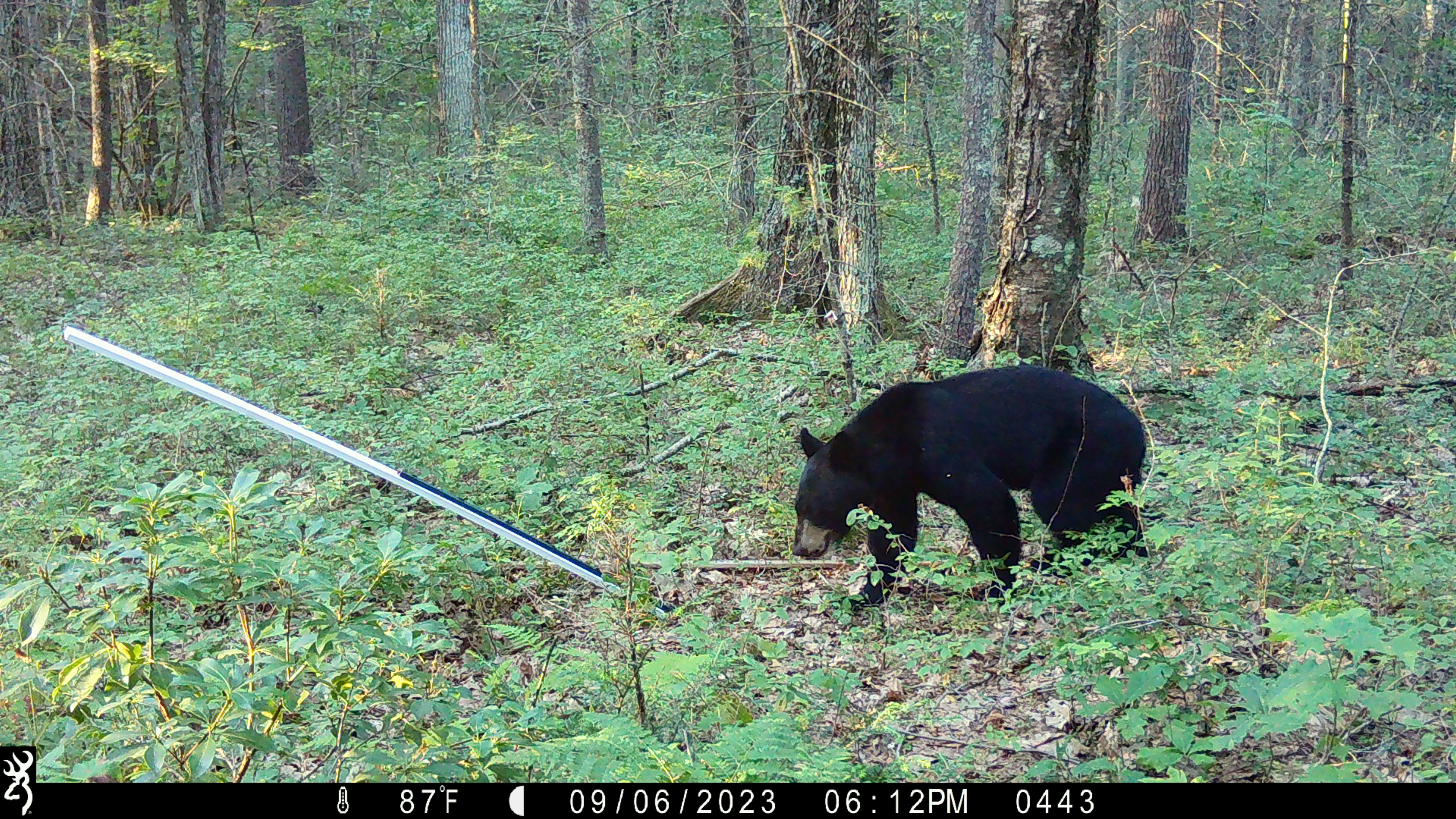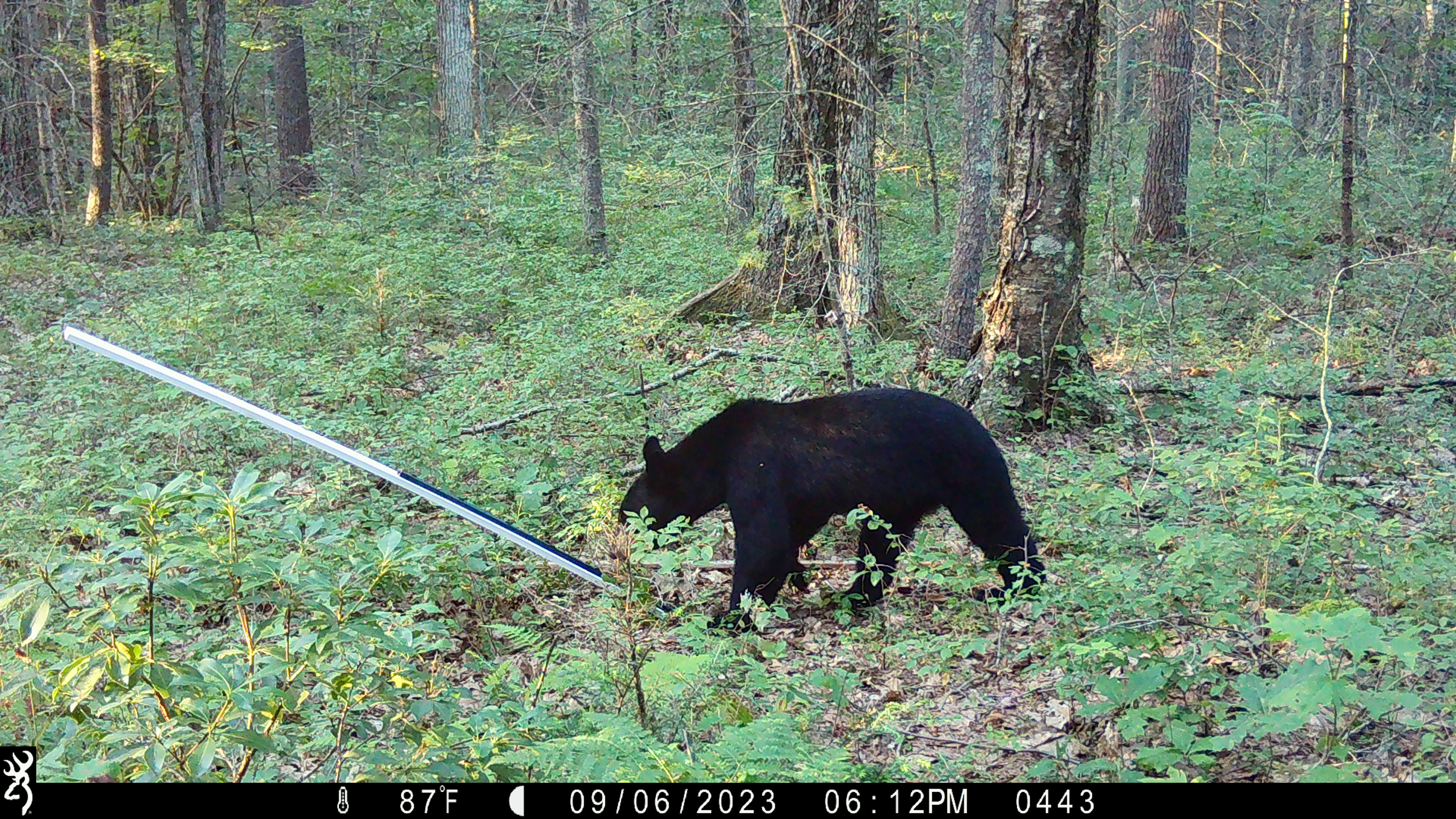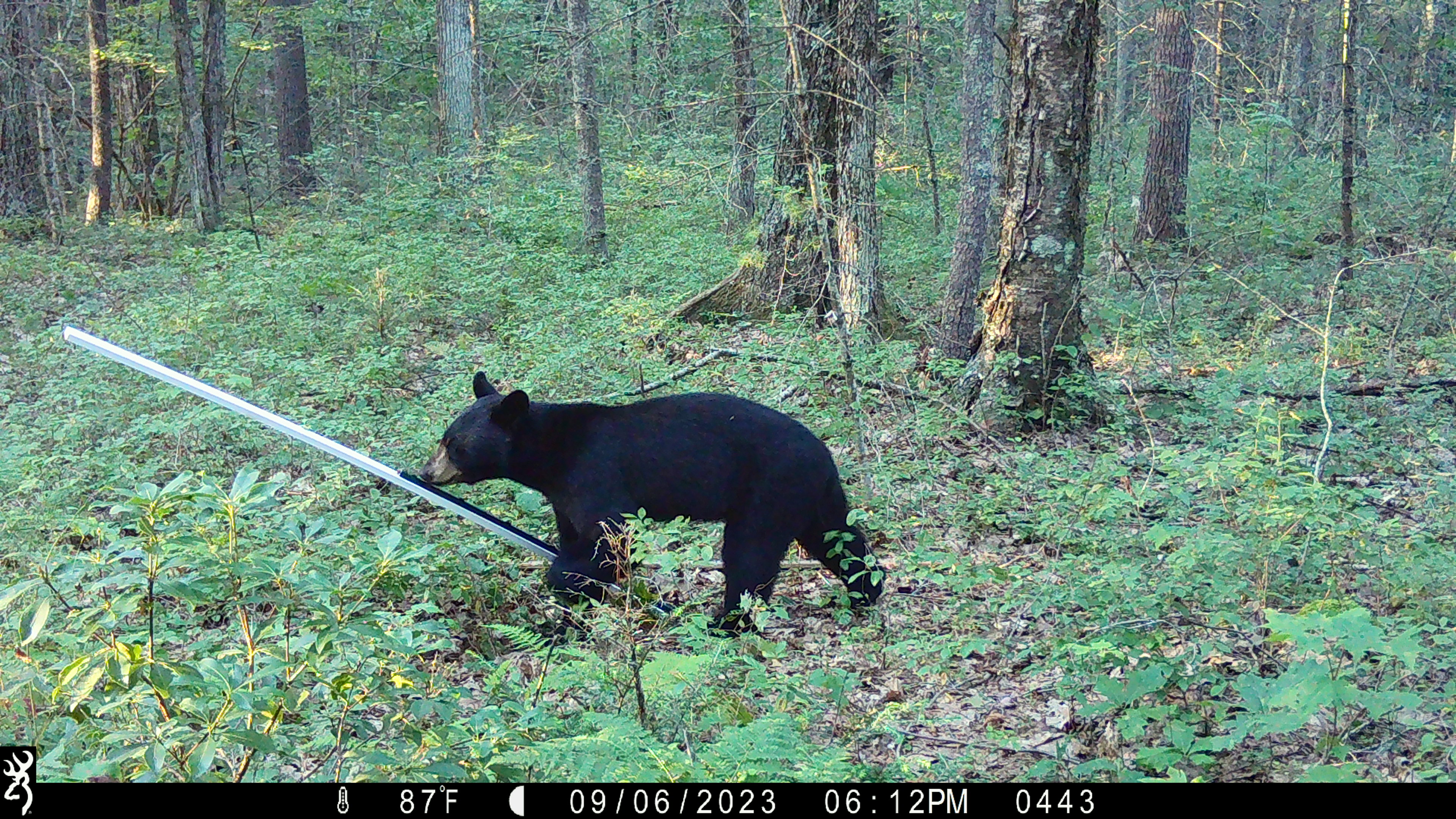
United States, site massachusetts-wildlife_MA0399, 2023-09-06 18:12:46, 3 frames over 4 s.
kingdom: Animalia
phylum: Chordata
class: Mammalia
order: Carnivora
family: Ursidae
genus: Ursus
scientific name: Ursus americanus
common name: black bear